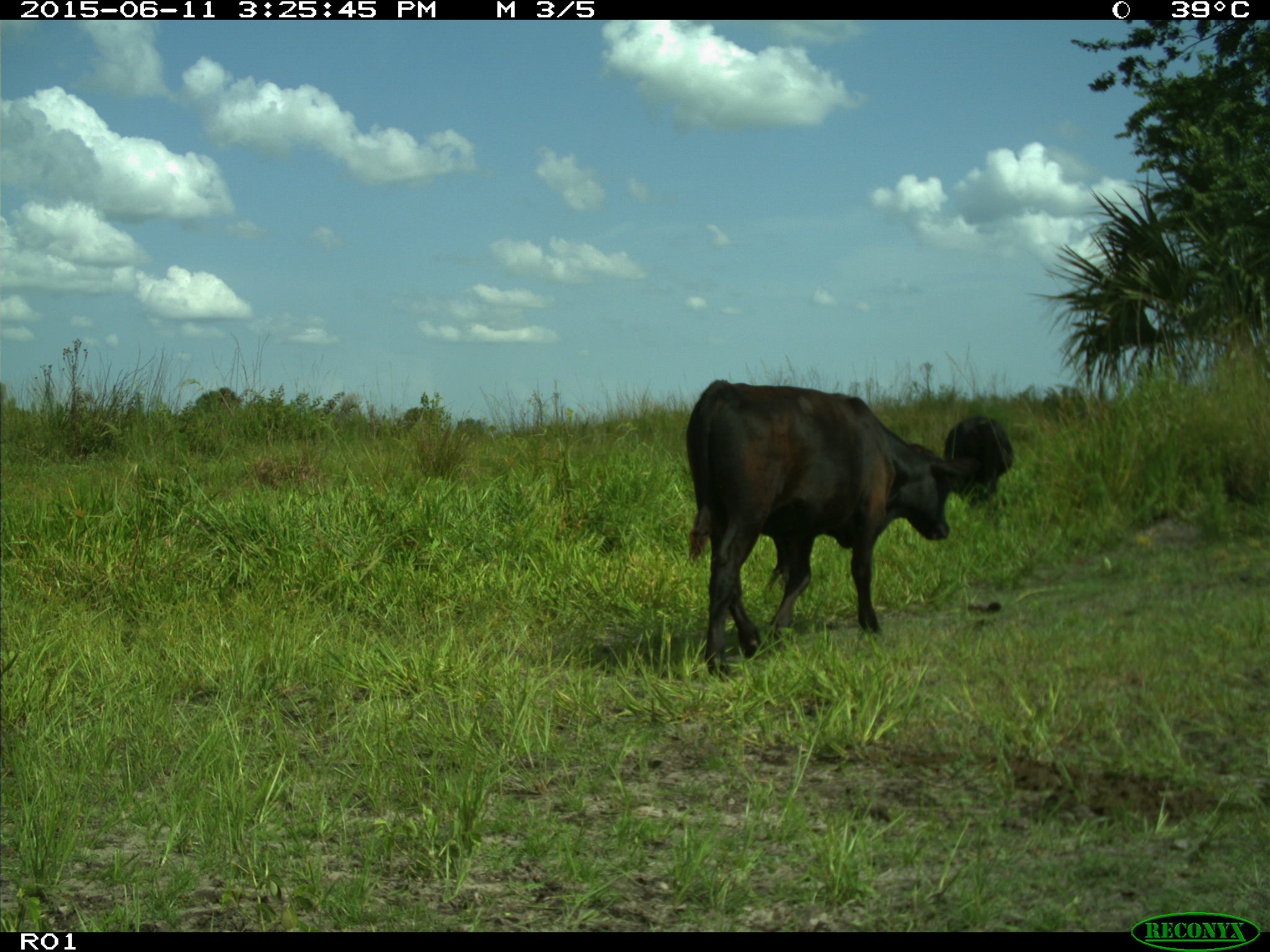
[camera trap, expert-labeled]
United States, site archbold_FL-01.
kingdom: Animalia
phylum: Chordata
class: Mammalia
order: Artiodactyla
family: Bovidae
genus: Bos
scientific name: Bos taurus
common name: domestic cow